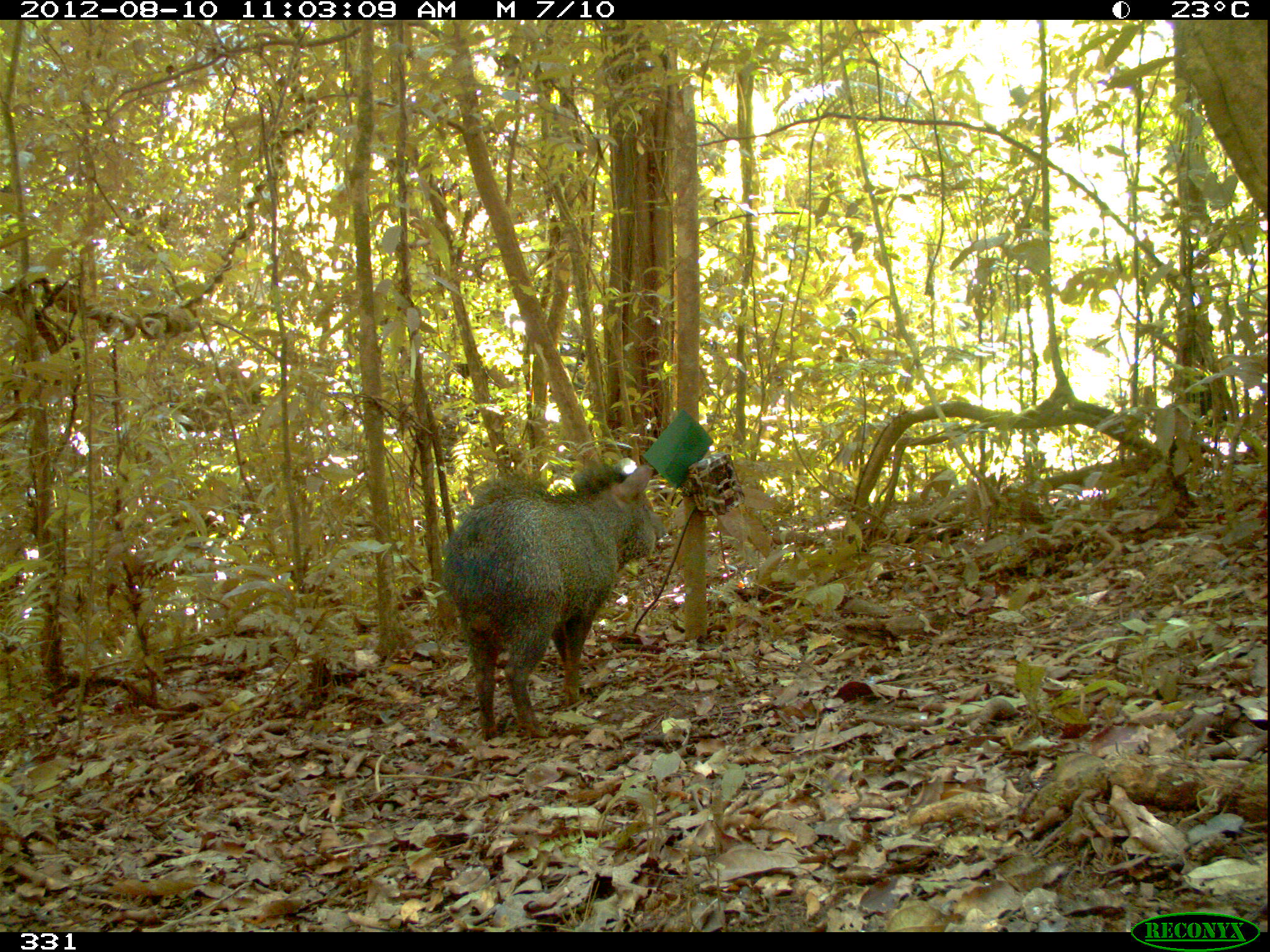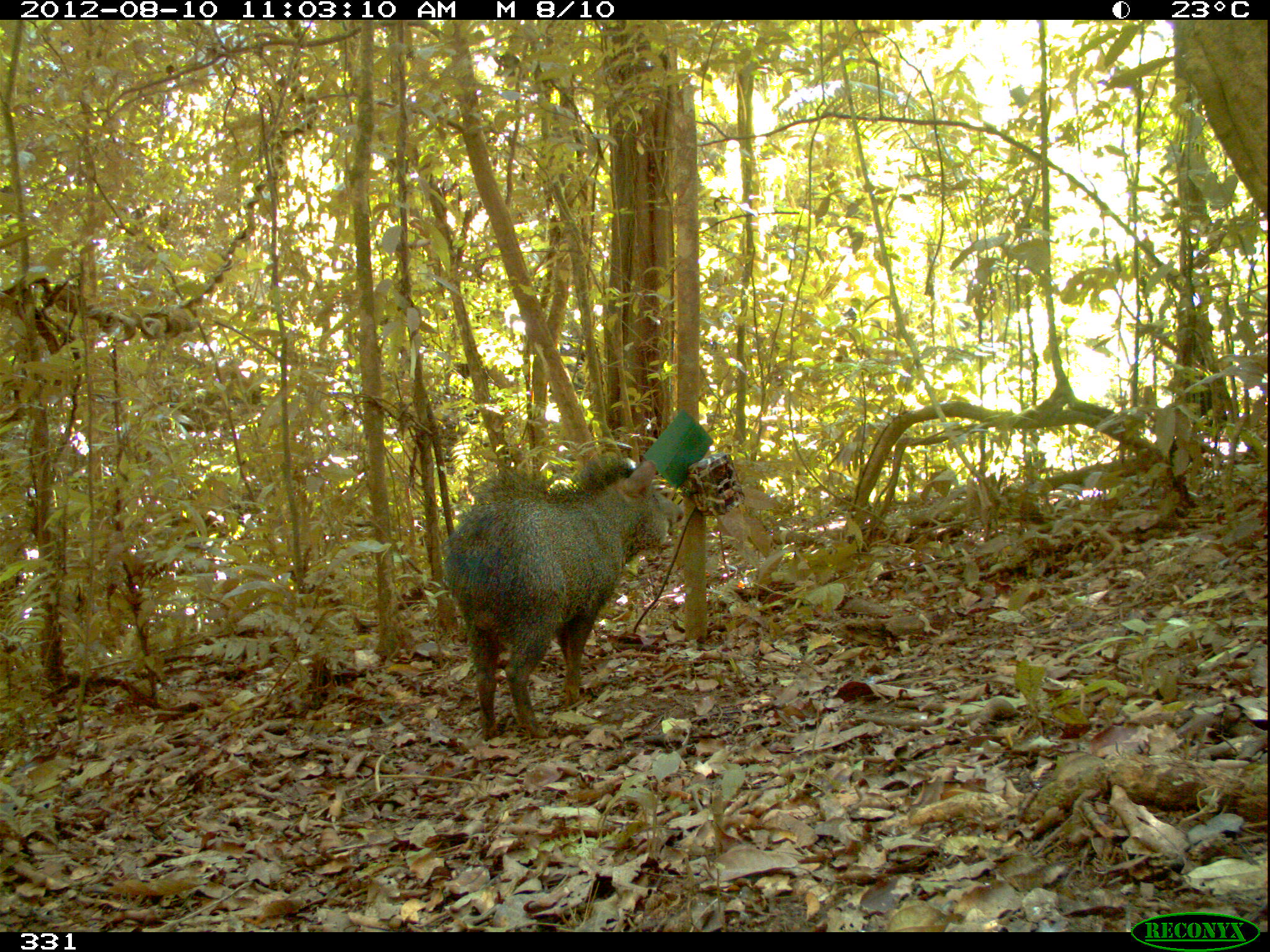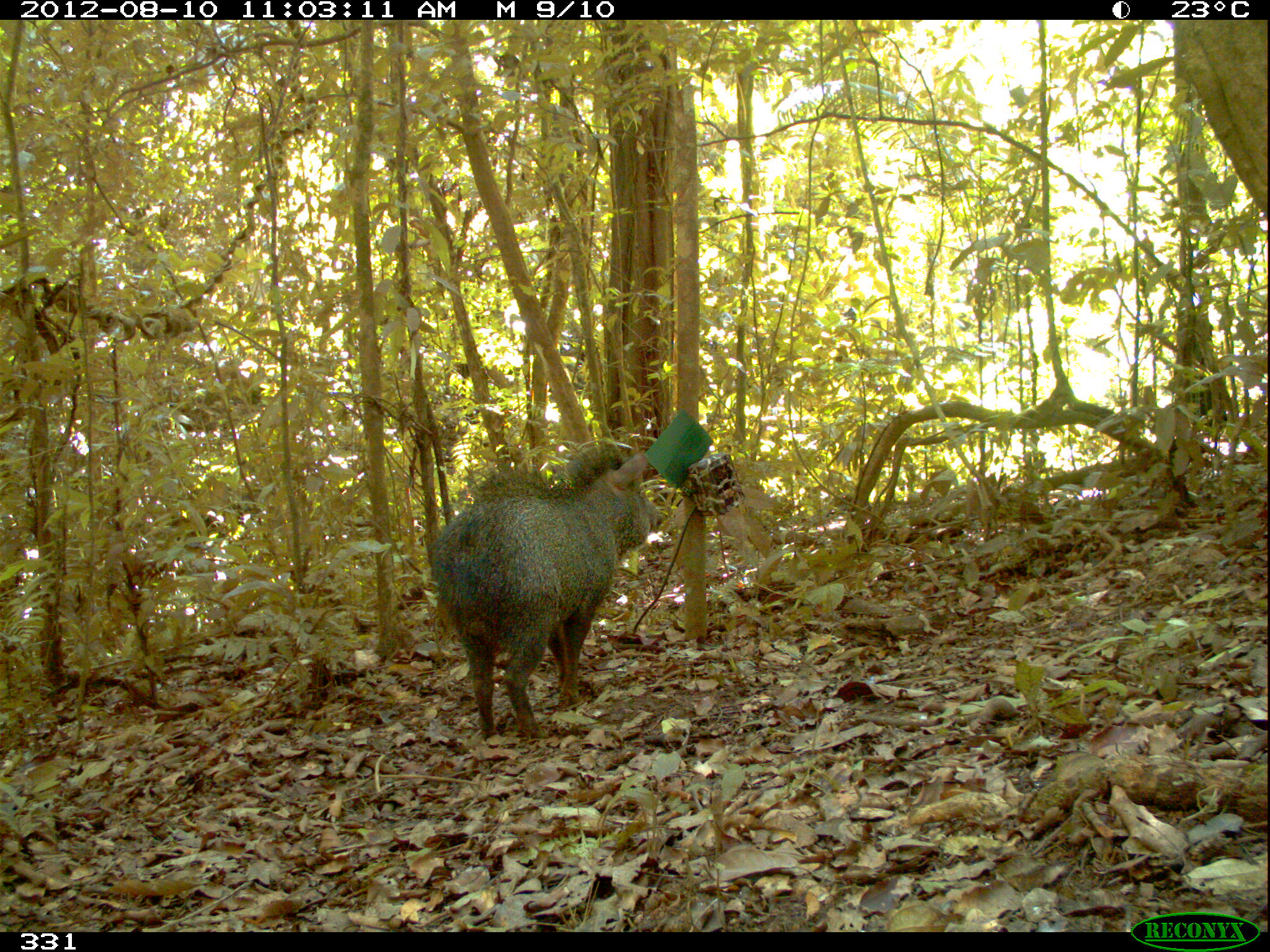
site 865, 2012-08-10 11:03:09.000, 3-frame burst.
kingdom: Animalia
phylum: Chordata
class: Mammalia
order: Artiodactyla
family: Tayassuidae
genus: Pecari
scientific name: Pecari tajacu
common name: collared peccary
Pecari tajacu (collared peccary).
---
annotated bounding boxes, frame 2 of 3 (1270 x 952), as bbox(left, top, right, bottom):
pecari tajacu: bbox(439, 454, 683, 741)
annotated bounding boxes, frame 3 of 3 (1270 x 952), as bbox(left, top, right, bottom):
pecari tajacu: bbox(425, 438, 665, 740)